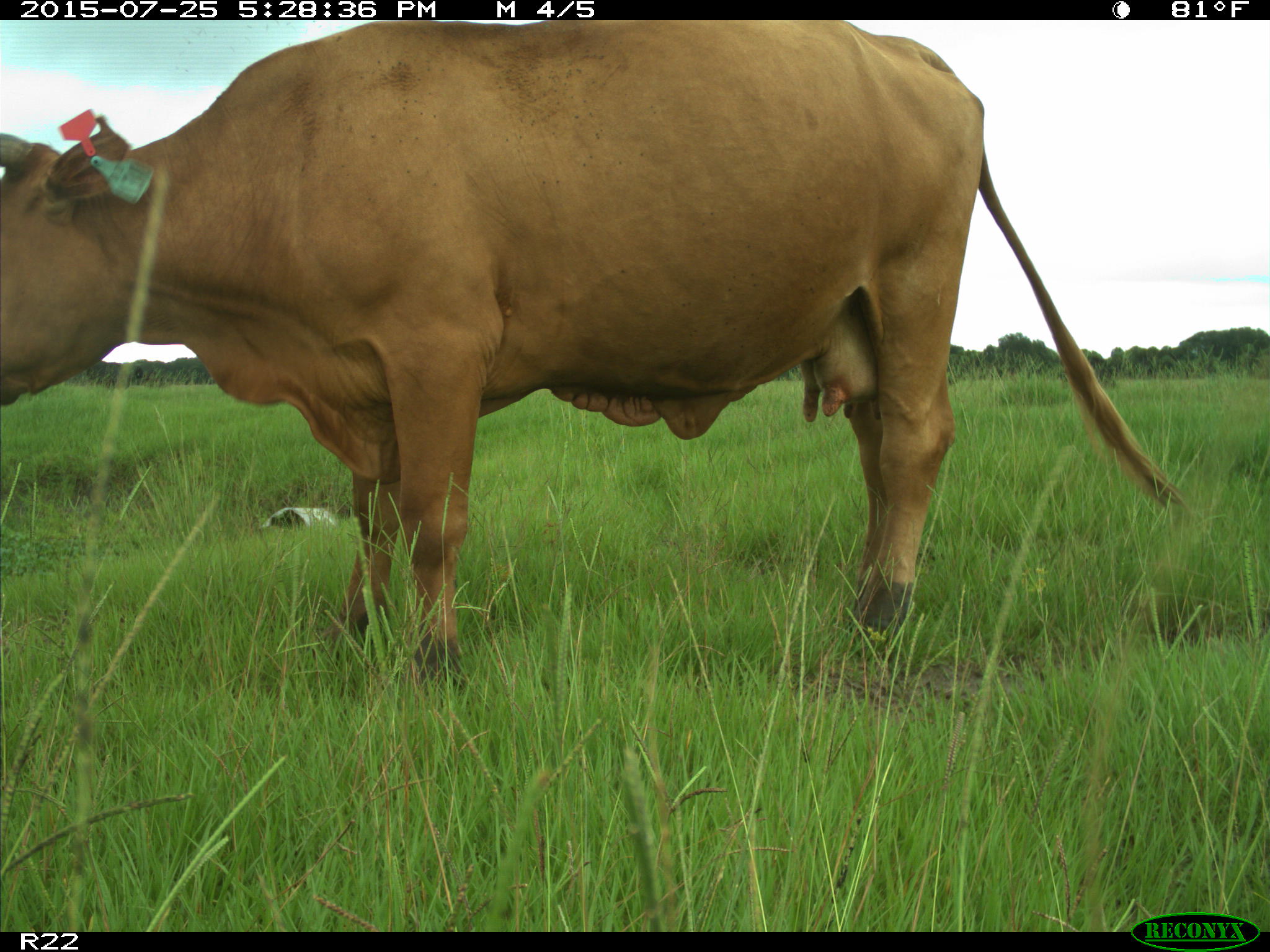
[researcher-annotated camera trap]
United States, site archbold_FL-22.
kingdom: Animalia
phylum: Chordata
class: Mammalia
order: Artiodactyla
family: Bovidae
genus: Bos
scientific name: Bos taurus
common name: domestic cow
Bos taurus (domestic cow).